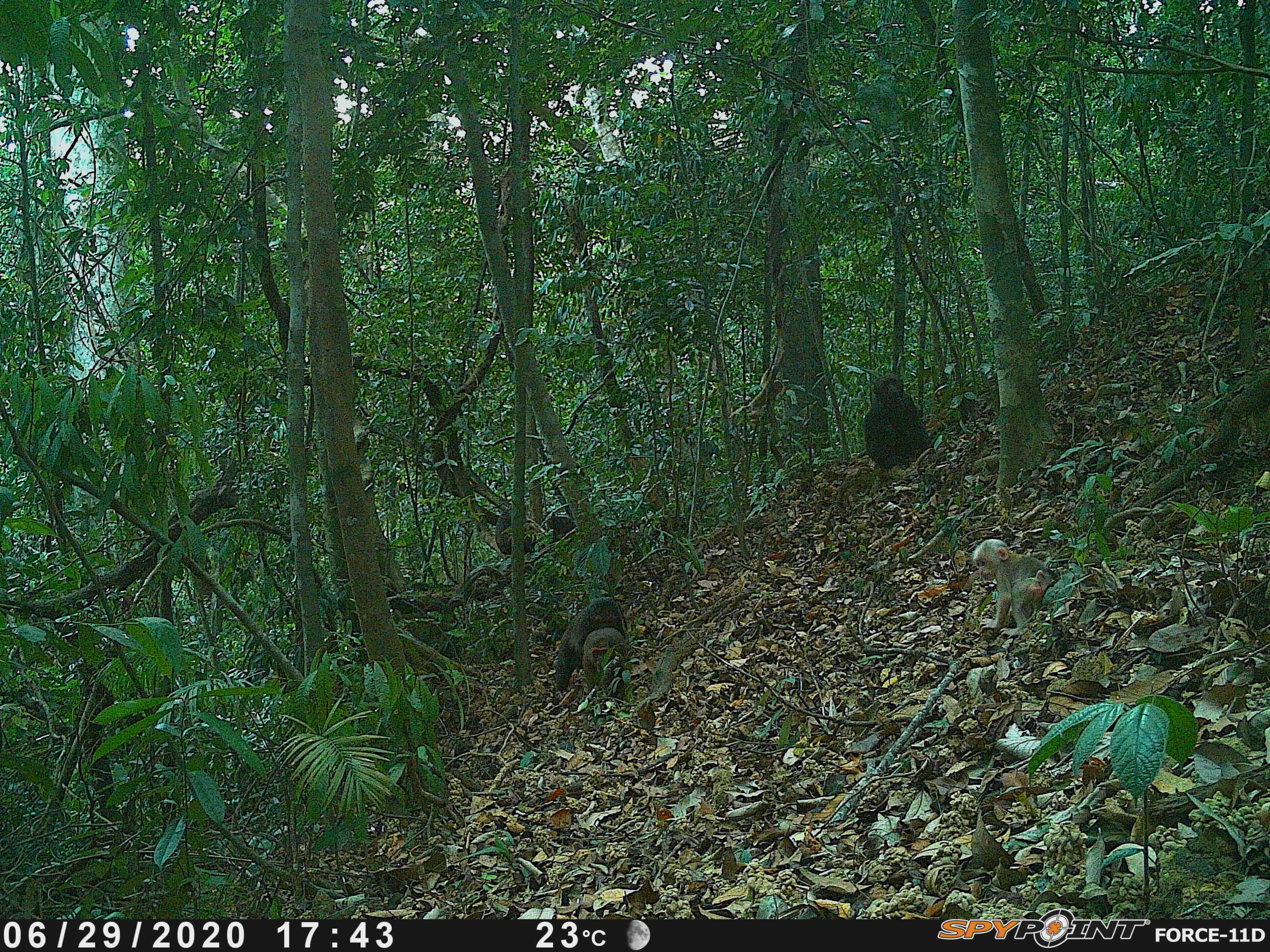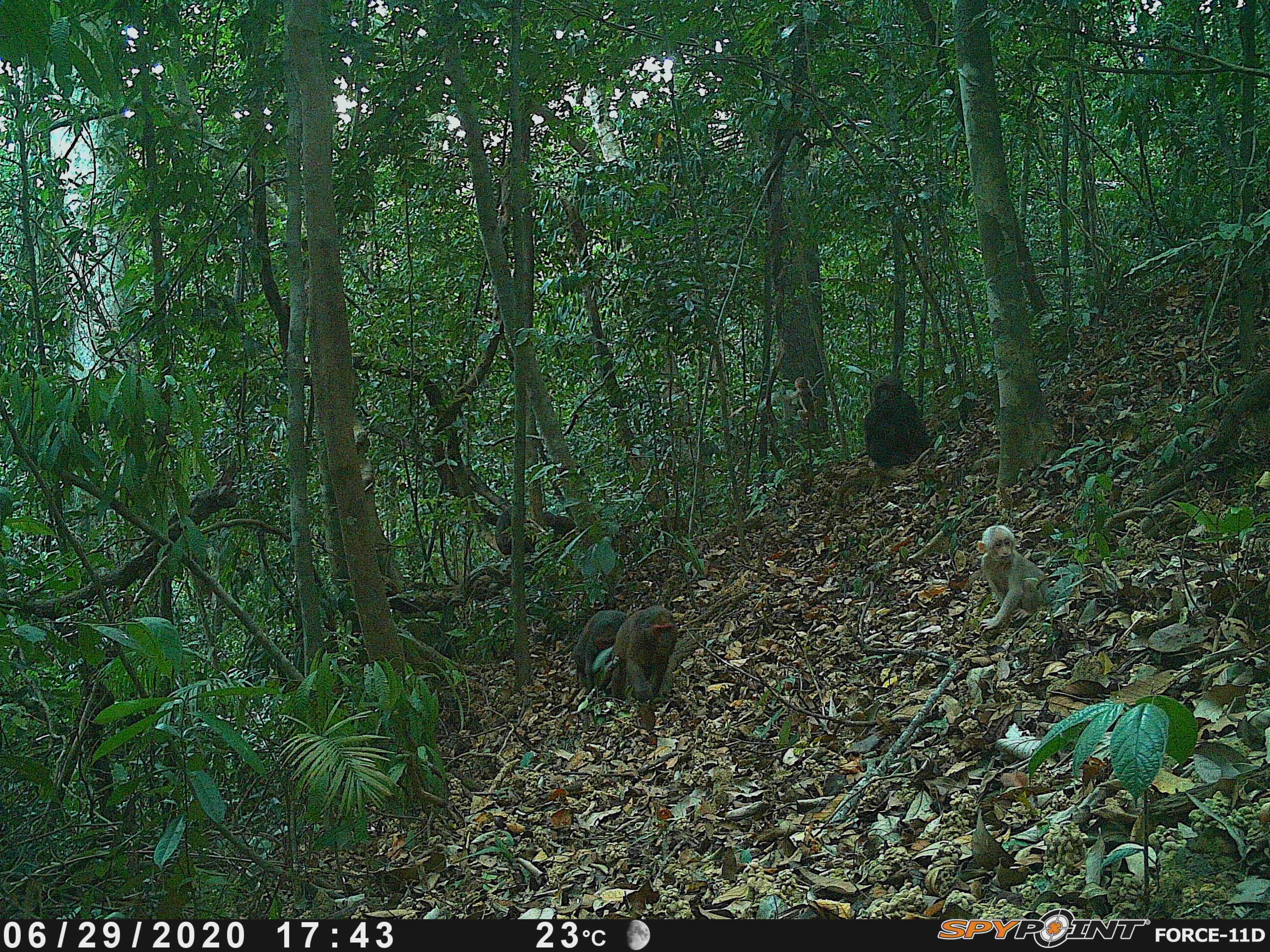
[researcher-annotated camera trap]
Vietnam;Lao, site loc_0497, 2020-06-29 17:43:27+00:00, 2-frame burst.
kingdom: Animalia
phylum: Chordata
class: Mammalia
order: Primates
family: Cercopithecidae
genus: Macaca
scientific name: Macaca arctoides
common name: stump-tailed macaque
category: stump tailed macaque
Stump tailed macaque (stump-tailed macaque) (Macaca arctoides). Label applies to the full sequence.